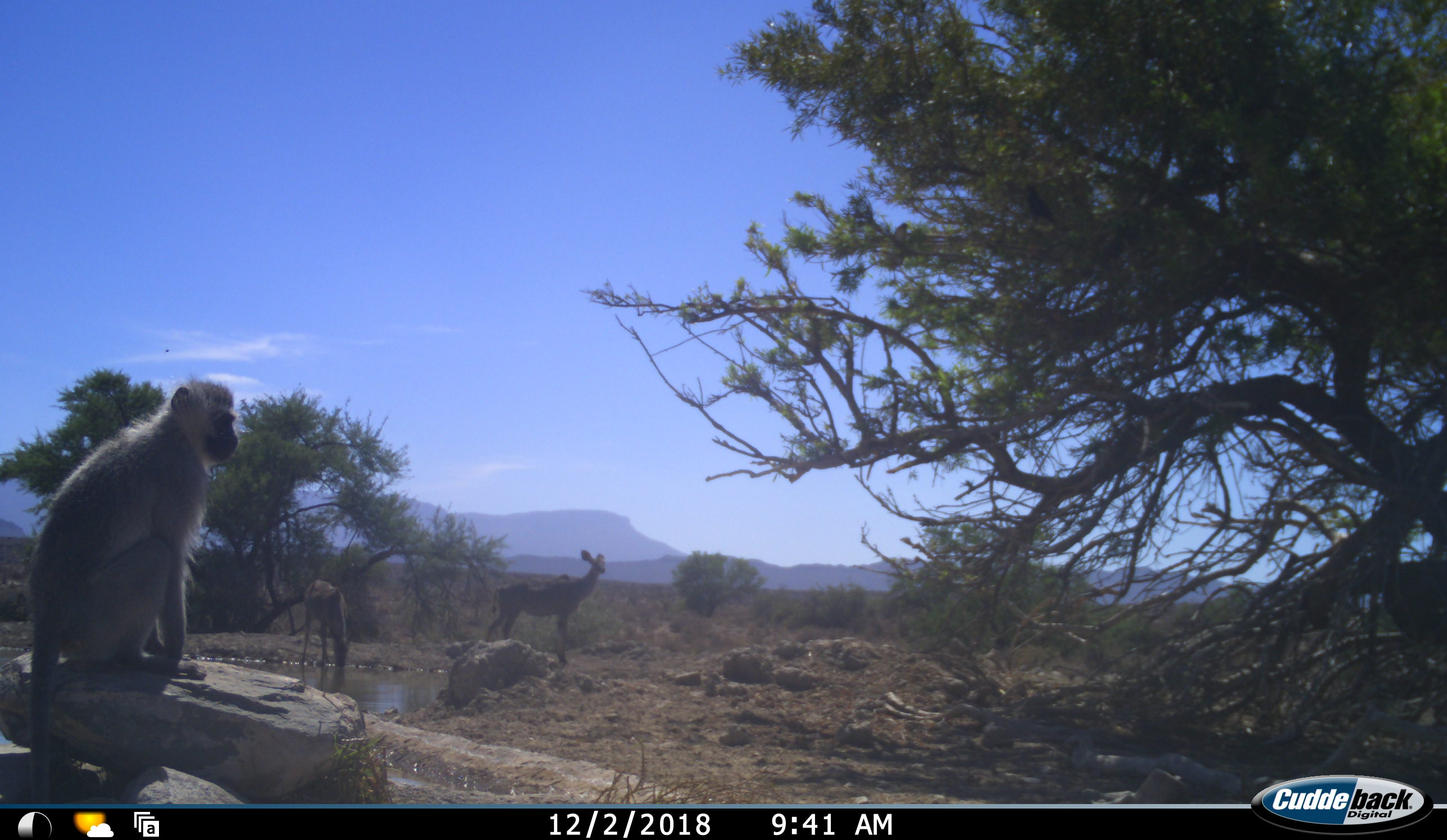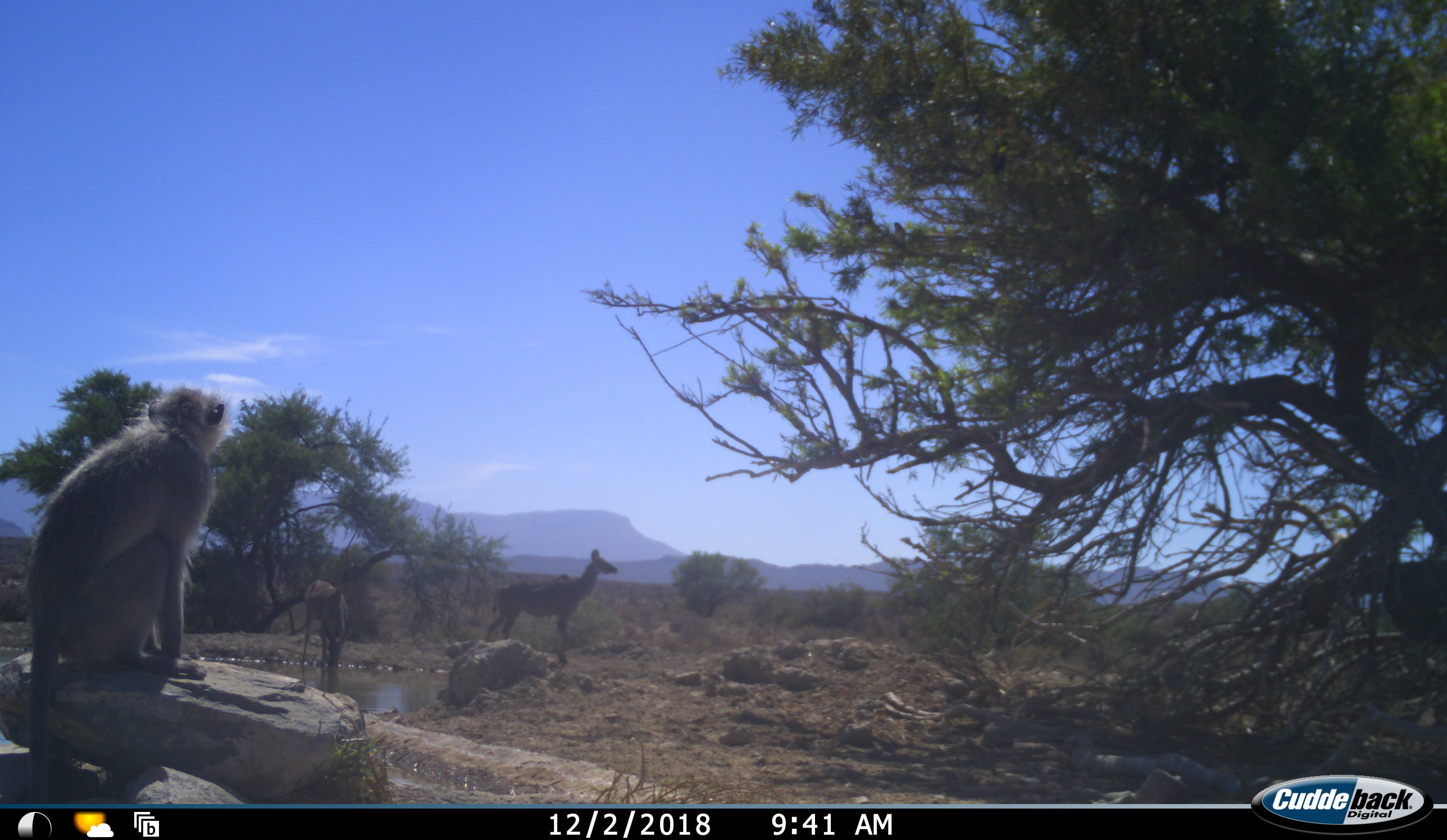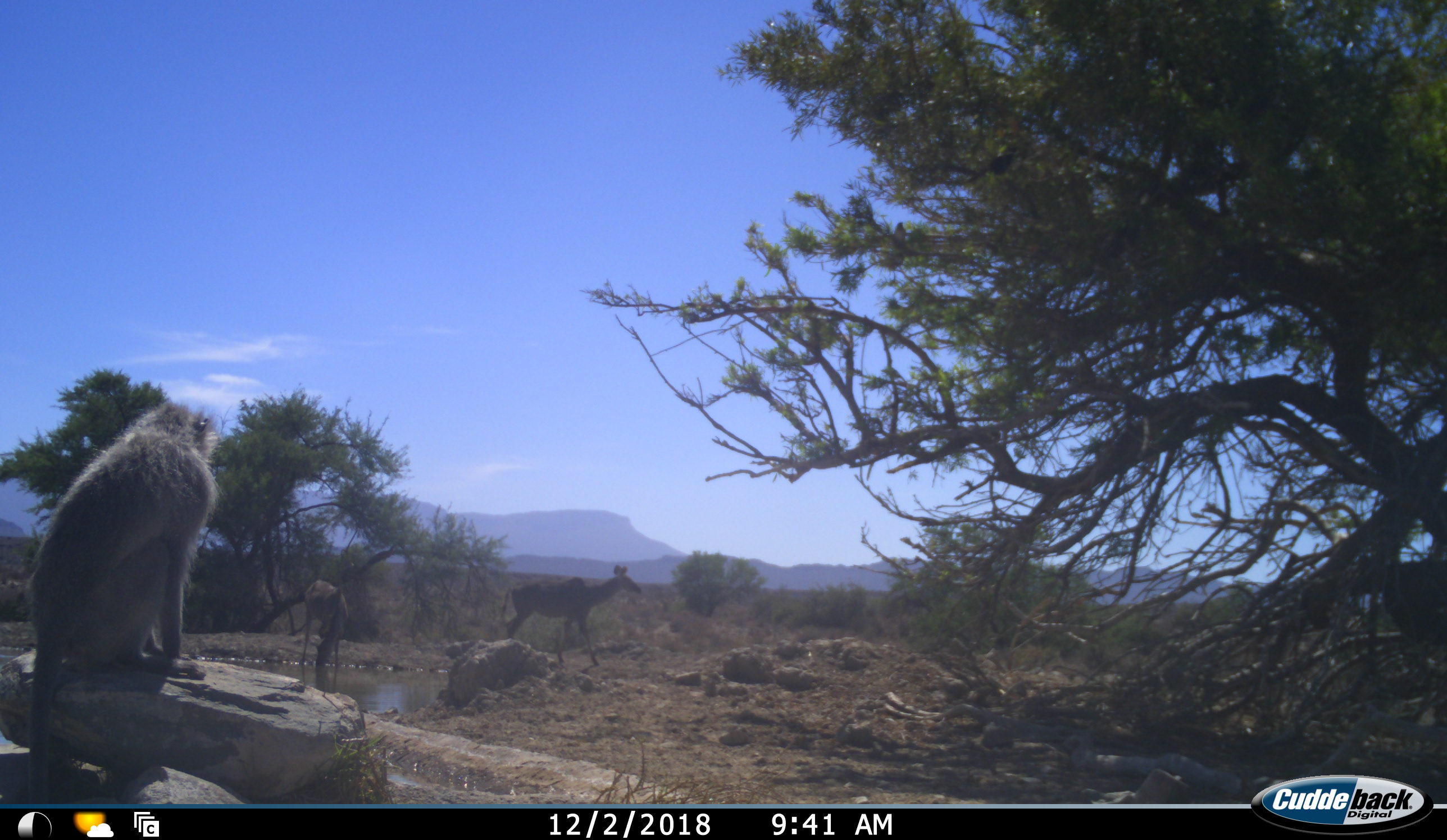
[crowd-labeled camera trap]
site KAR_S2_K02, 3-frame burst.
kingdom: Animalia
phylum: Chordata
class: Mammalia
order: Artiodactyla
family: Bovidae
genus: Tragelaphus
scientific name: Tragelaphus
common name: kudu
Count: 2.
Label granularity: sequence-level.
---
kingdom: Animalia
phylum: Chordata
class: Mammalia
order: Primates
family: Cercopithecidae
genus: Chlorocebus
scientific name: Chlorocebus pygerythrus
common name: vervet monkey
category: monkeyvervet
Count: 1.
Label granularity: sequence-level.